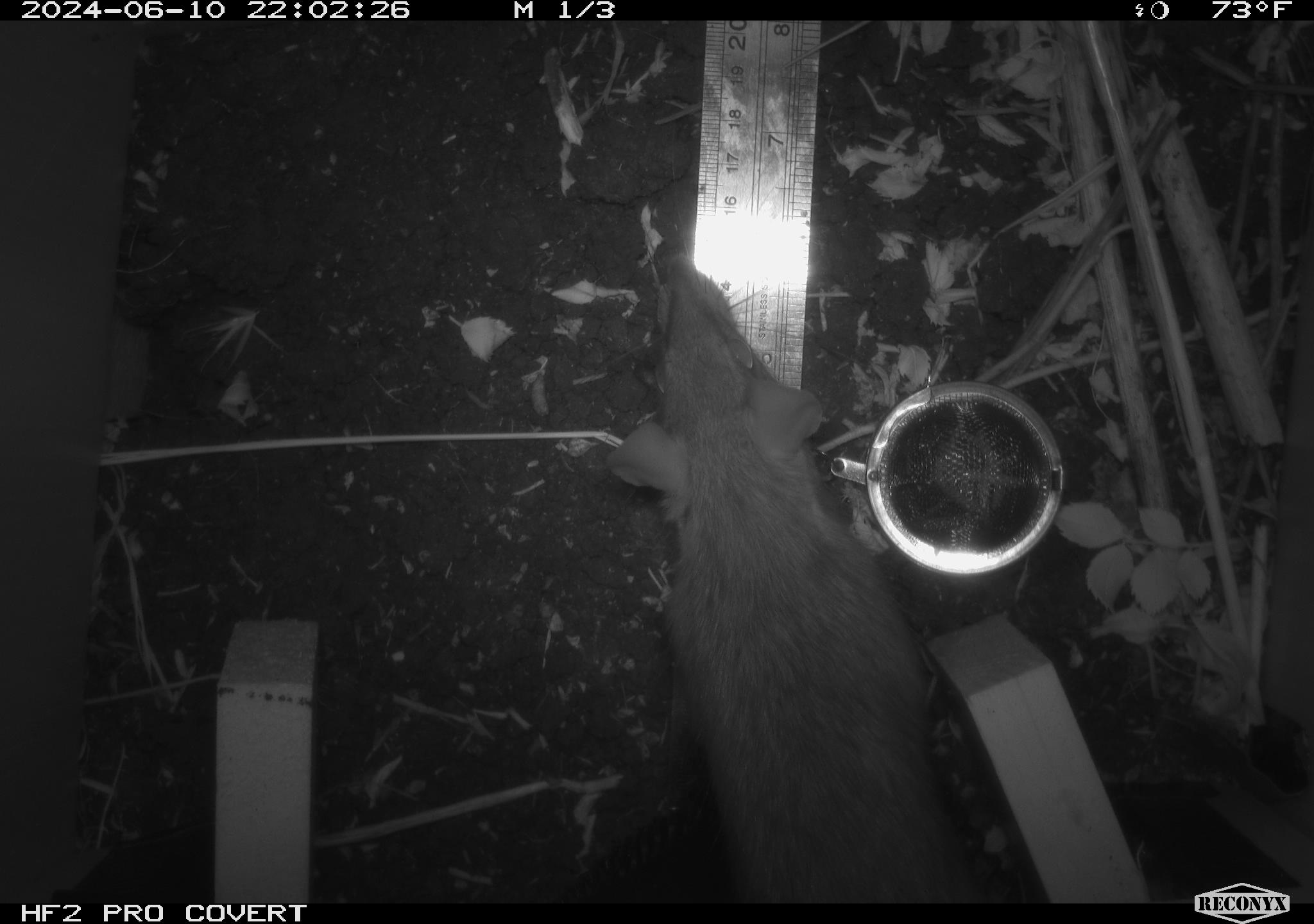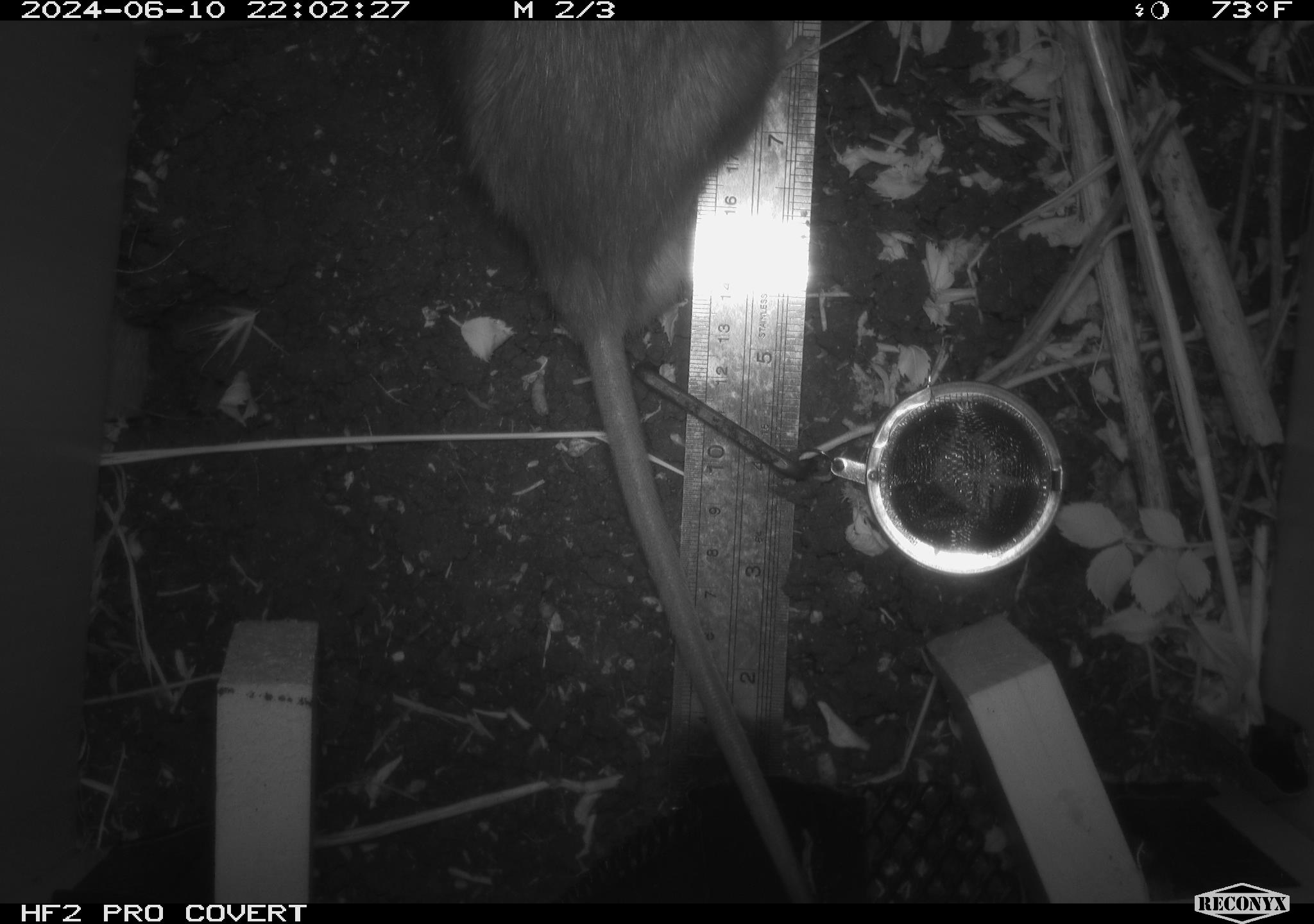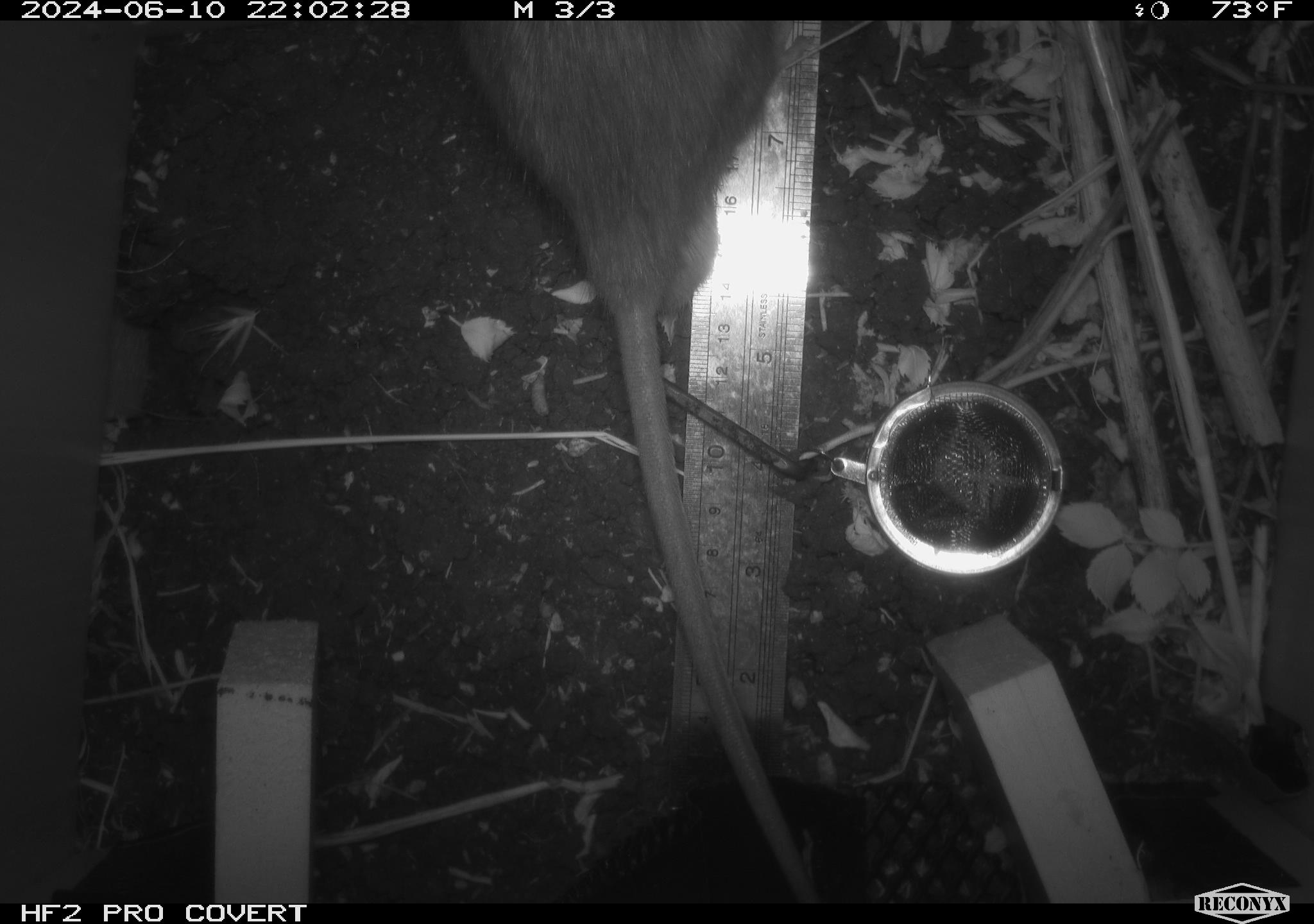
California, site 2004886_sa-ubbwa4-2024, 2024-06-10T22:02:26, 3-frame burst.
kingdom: Animalia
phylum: Chordata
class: Mammalia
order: Rodentia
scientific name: Rodentia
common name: woodrat or rat or mouse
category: woodrat or rat or mouse species